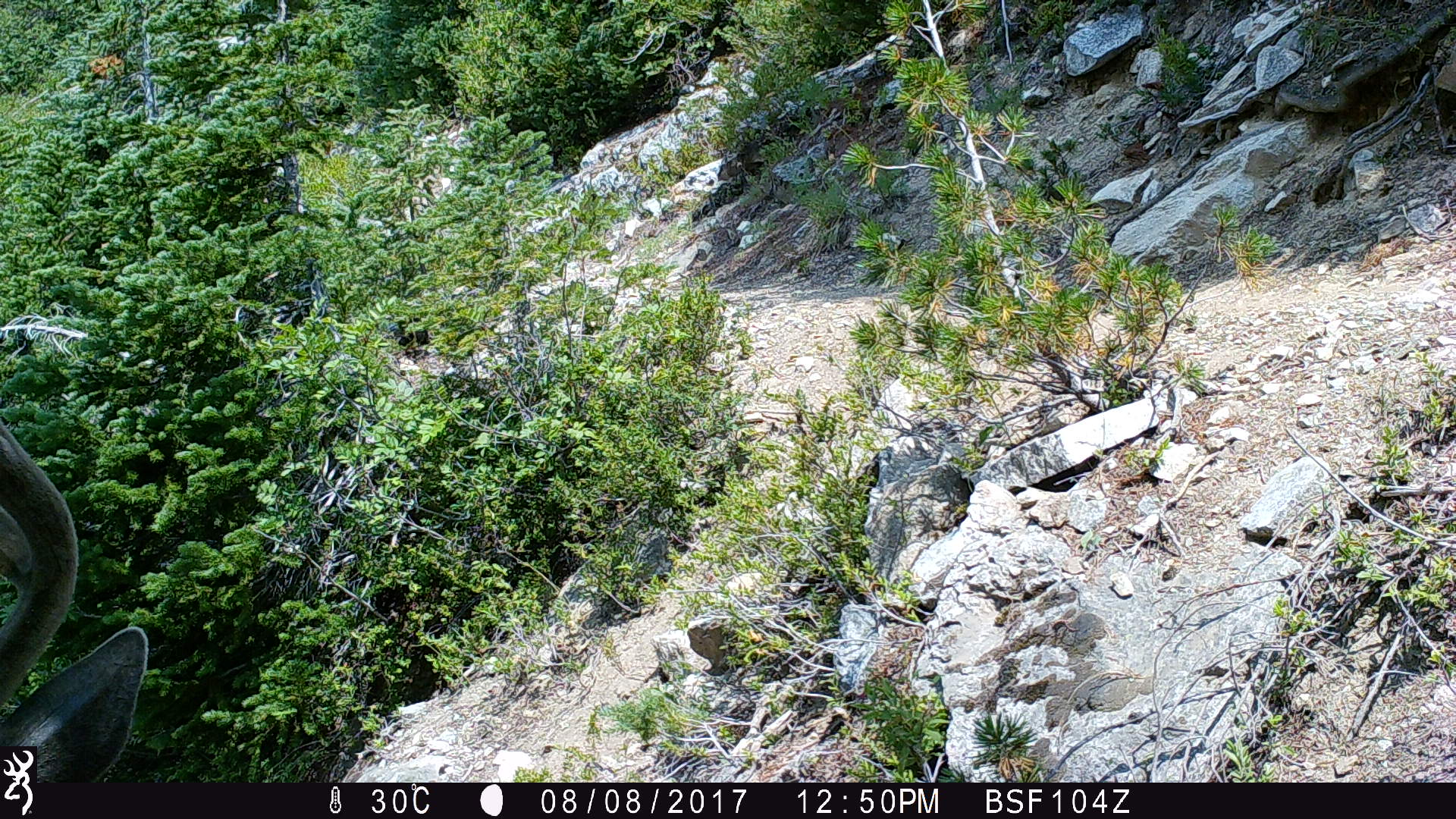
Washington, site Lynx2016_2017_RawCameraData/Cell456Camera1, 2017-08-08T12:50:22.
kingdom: Animalia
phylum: Chordata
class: Mammalia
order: Artiodactyla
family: Cervidae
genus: Odocoileus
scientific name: Odocoileus hemionus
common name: mule deer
Odocoileus hemionus (mule deer). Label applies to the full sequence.